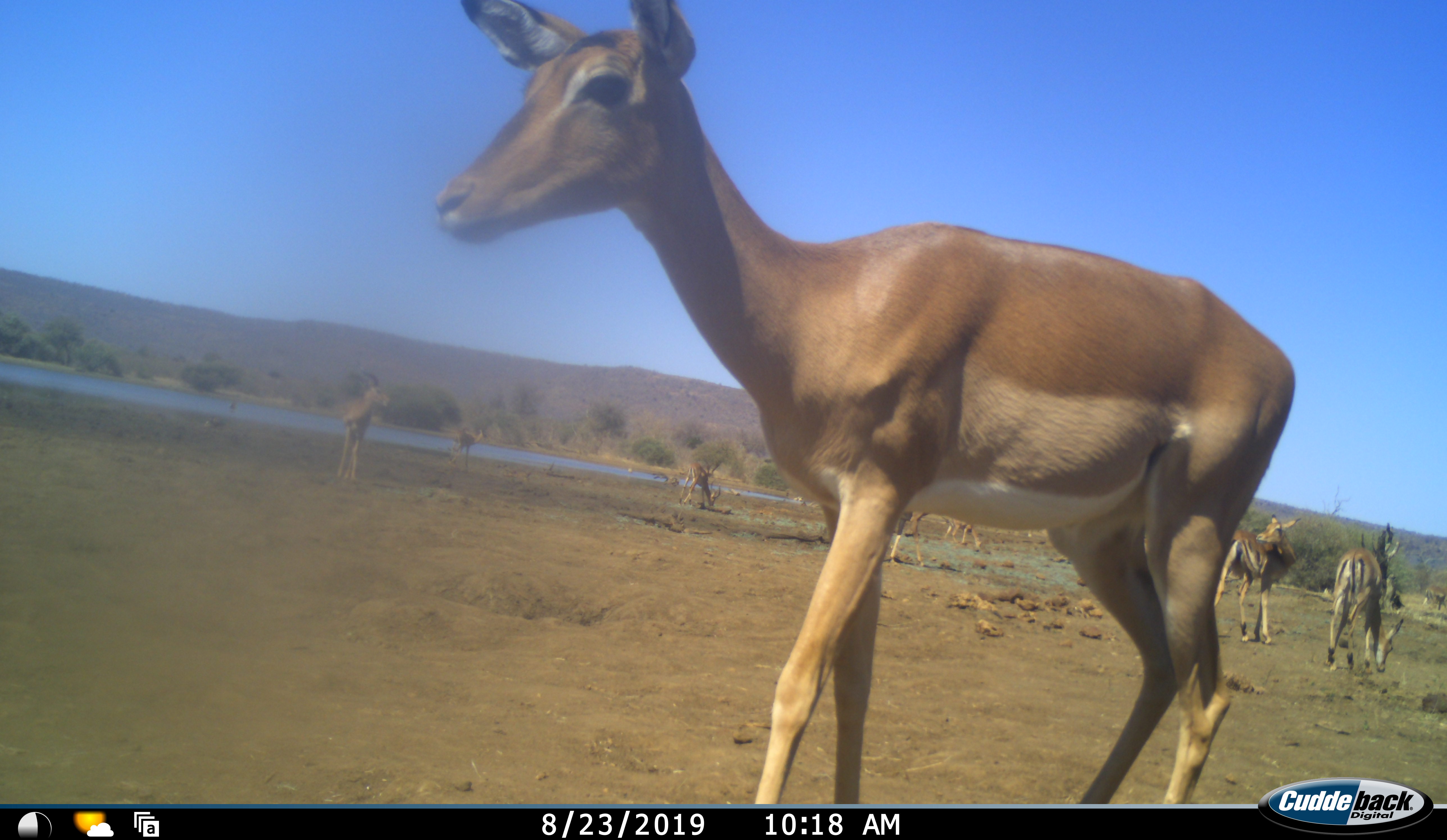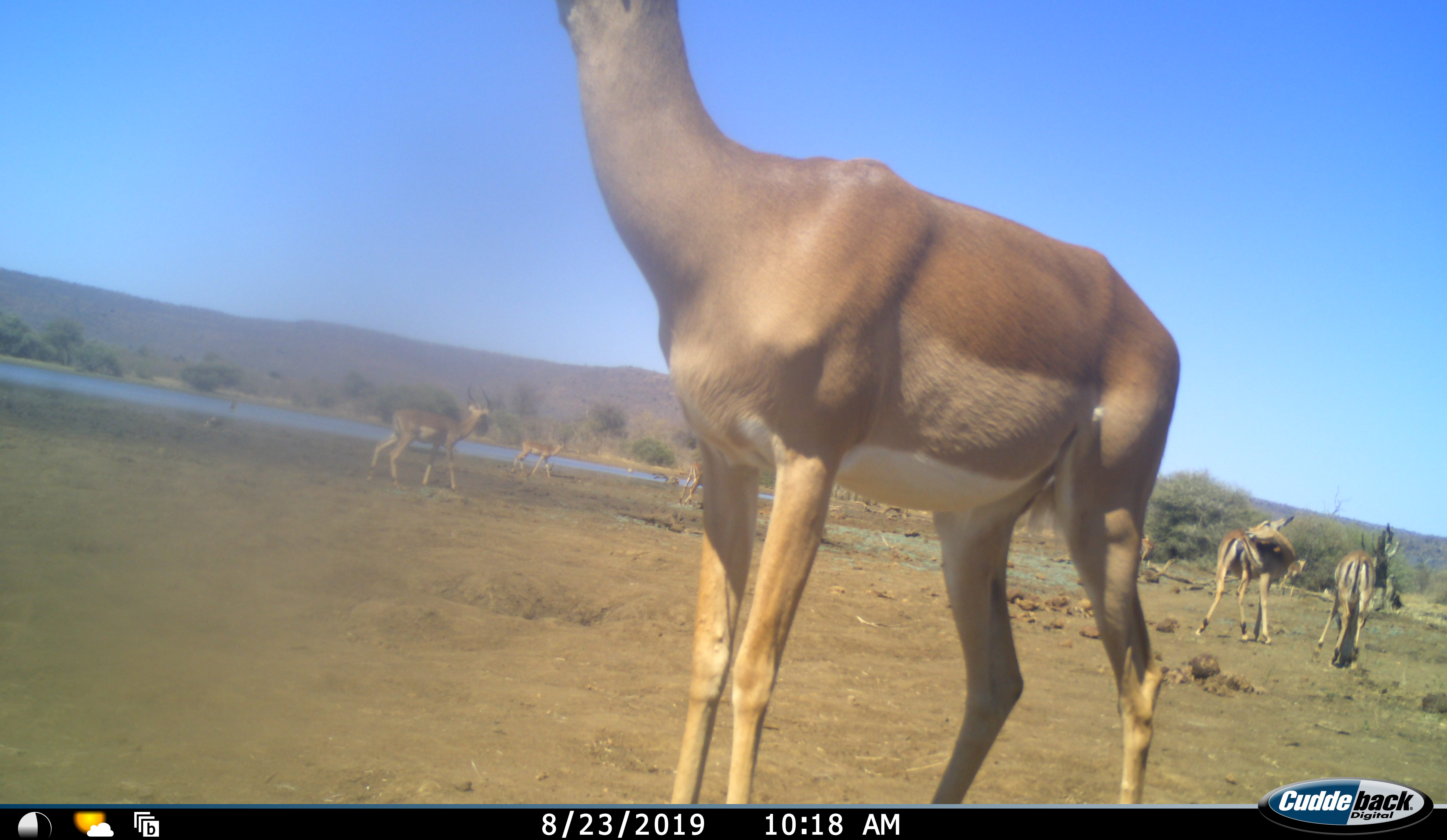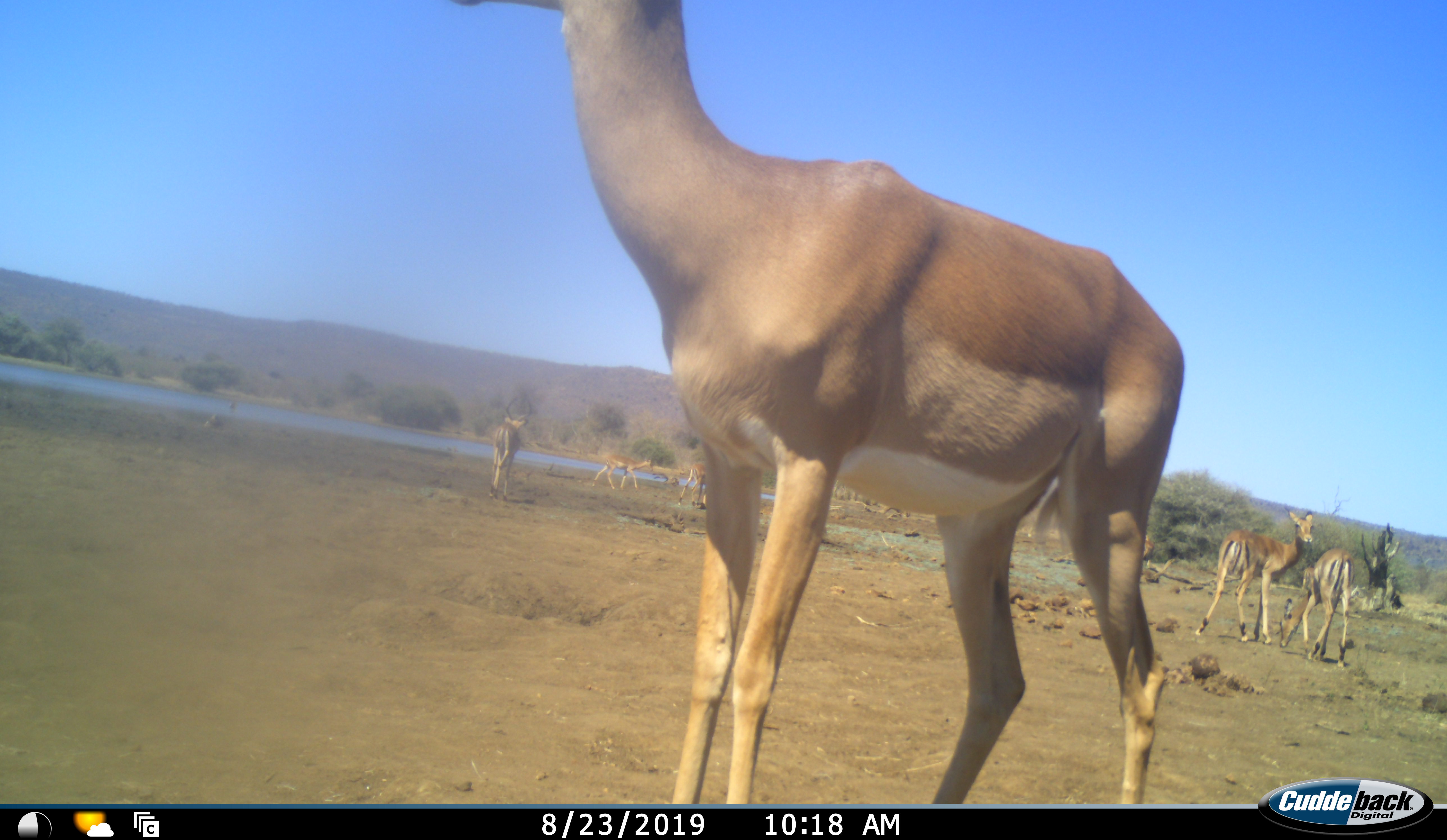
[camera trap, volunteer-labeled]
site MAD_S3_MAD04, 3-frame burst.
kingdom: Animalia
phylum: Chordata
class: Mammalia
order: Artiodactyla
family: Bovidae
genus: Aepyceros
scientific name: Aepyceros melampus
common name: impala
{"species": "impala (Aepyceros melampus)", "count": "8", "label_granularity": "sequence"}